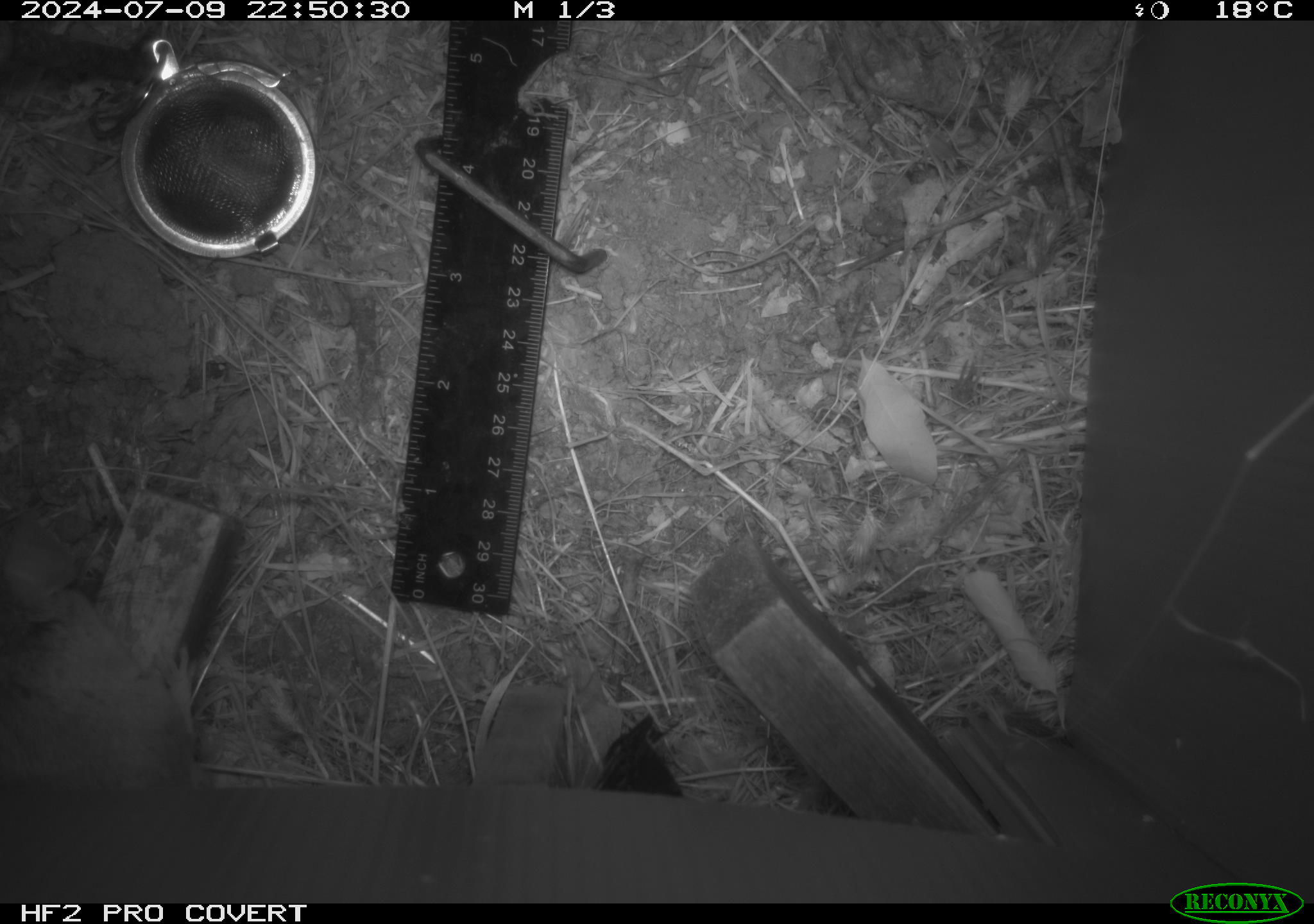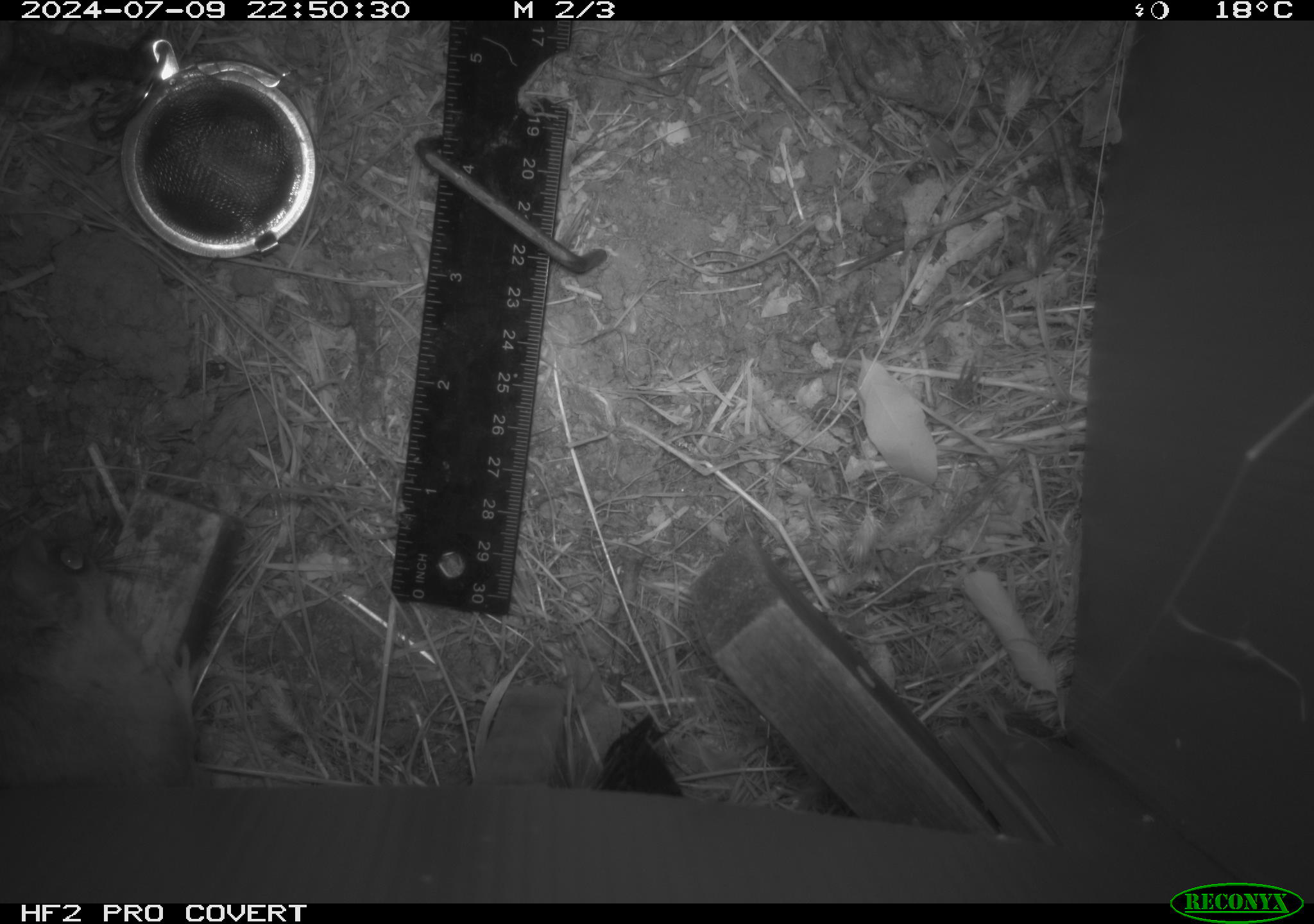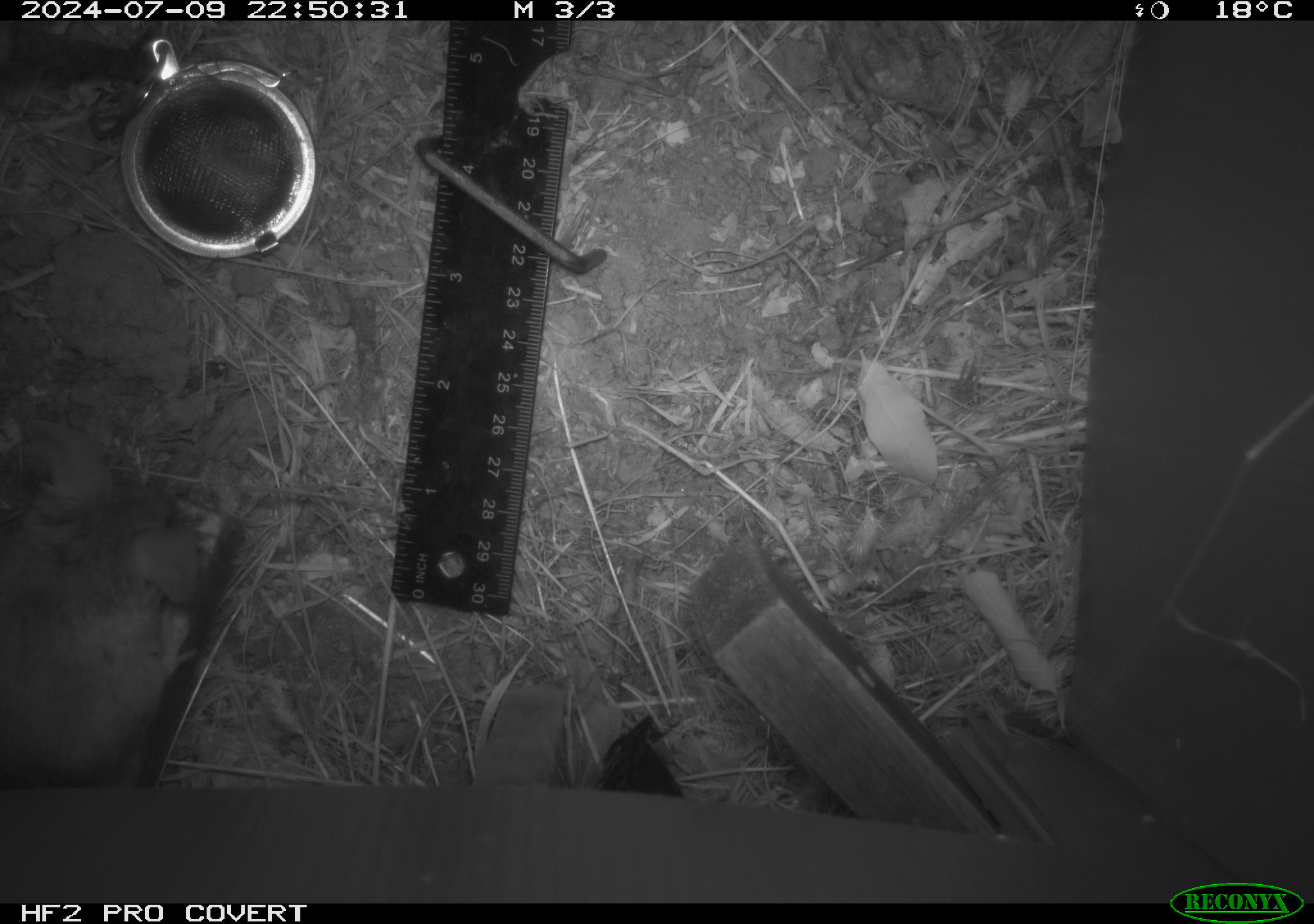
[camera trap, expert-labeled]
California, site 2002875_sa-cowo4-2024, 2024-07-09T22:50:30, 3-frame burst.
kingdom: Animalia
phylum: Chordata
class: Mammalia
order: Rodentia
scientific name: Rodentia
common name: rodent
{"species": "rodent (Rodentia)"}